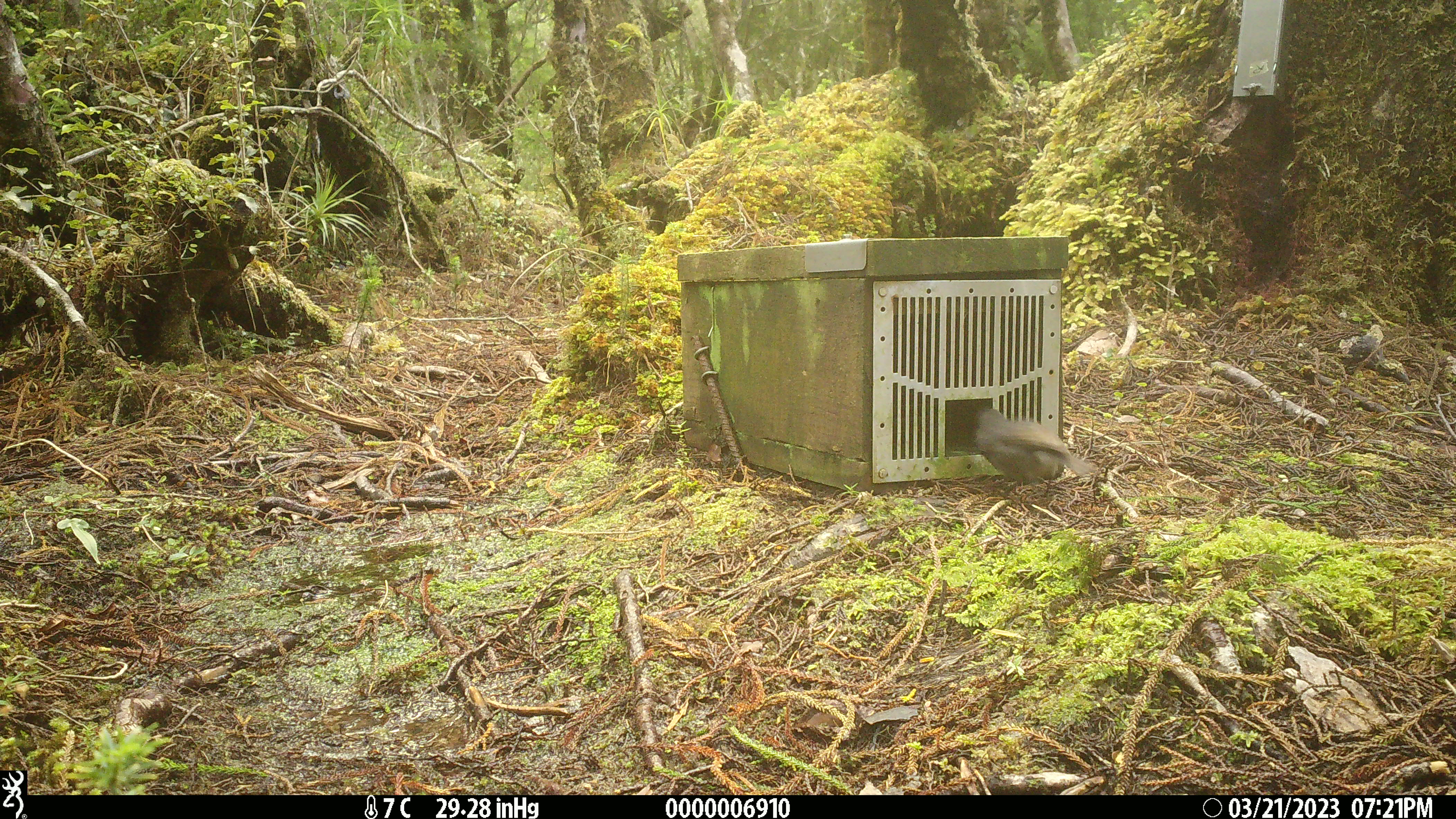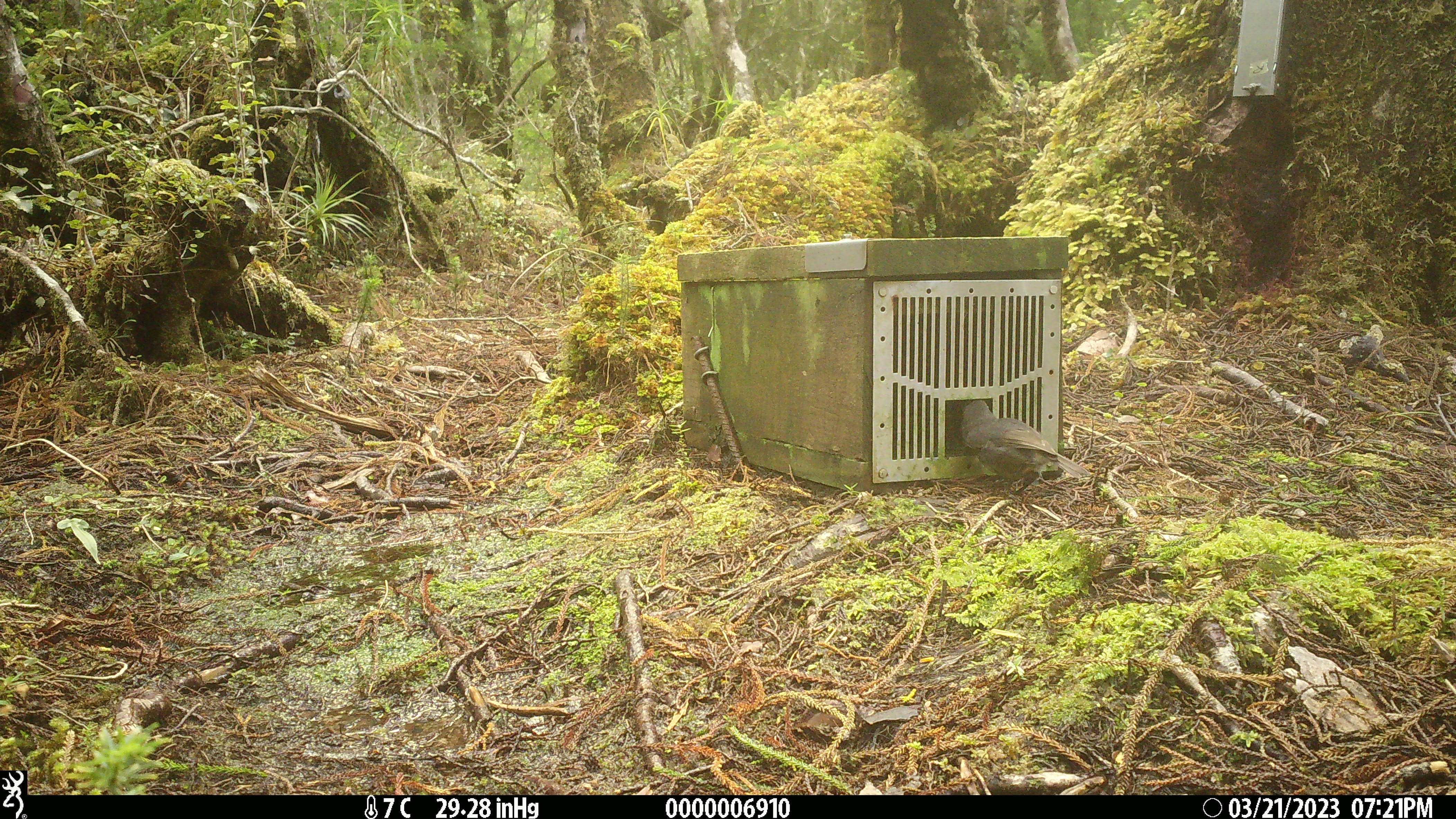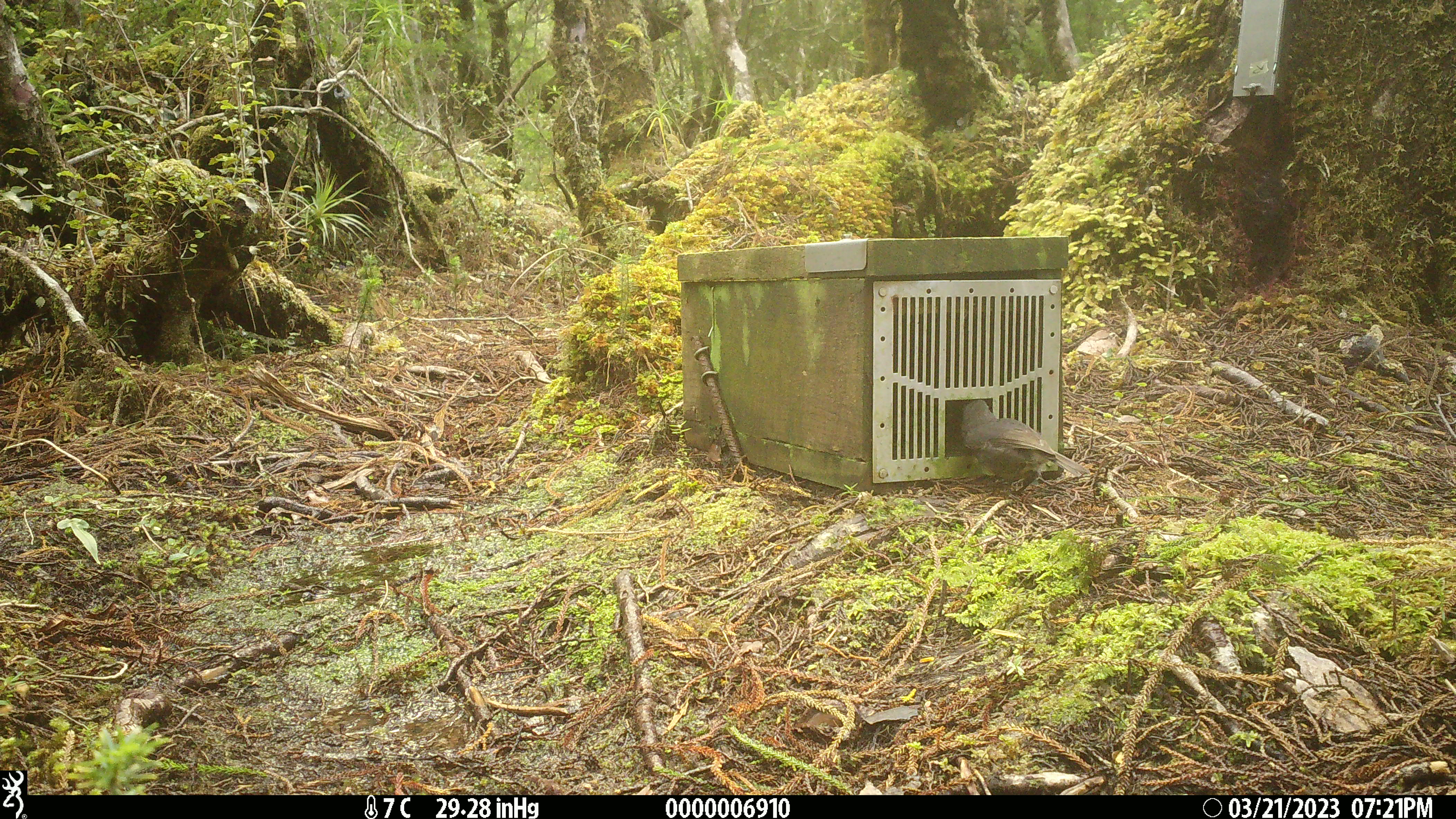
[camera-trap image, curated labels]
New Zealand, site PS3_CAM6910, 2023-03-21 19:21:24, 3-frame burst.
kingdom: Animalia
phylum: Chordata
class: Aves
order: Passeriformes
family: Petroicidae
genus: Petroica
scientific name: Petroica australis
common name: new zealand robin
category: robin